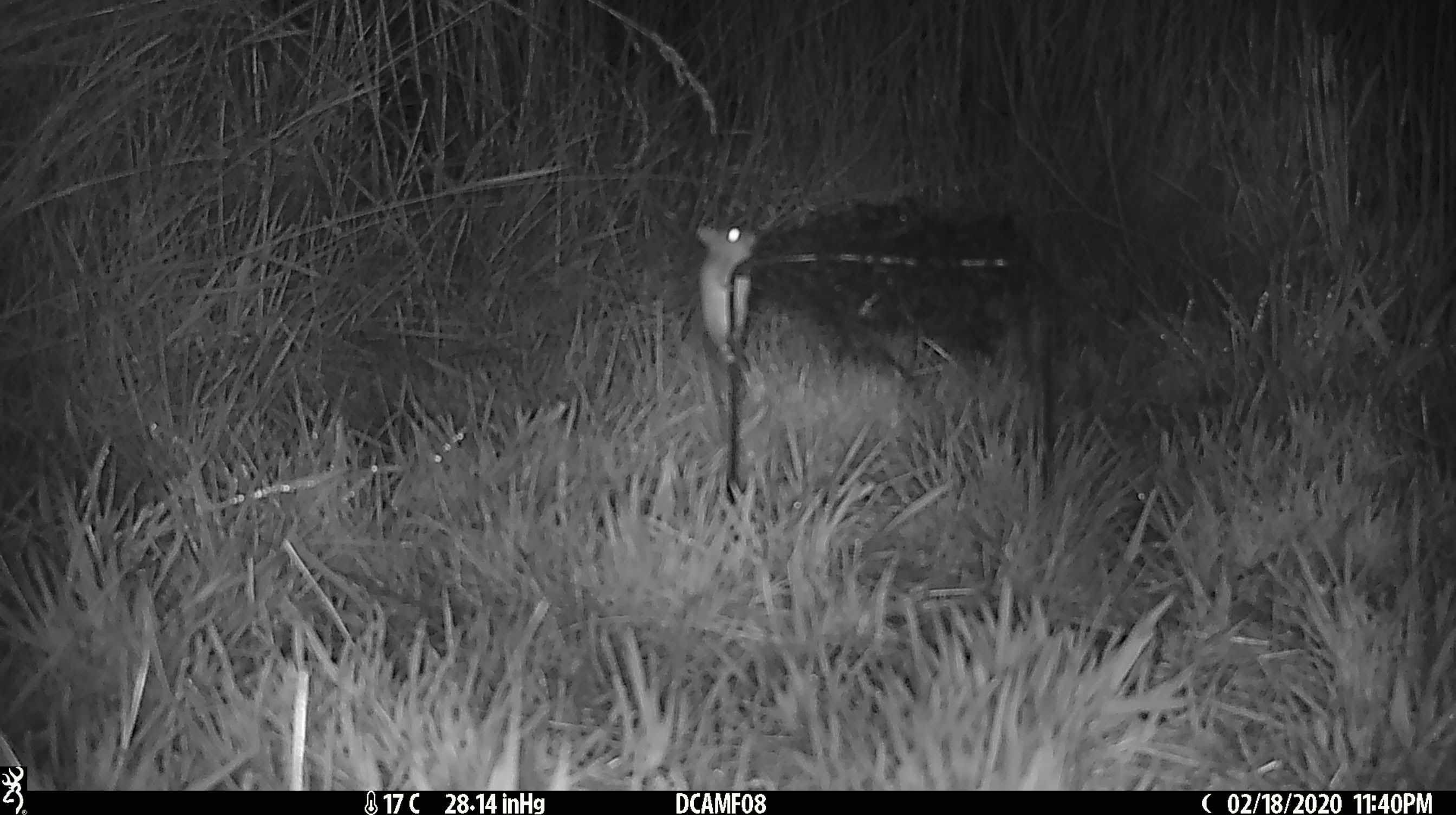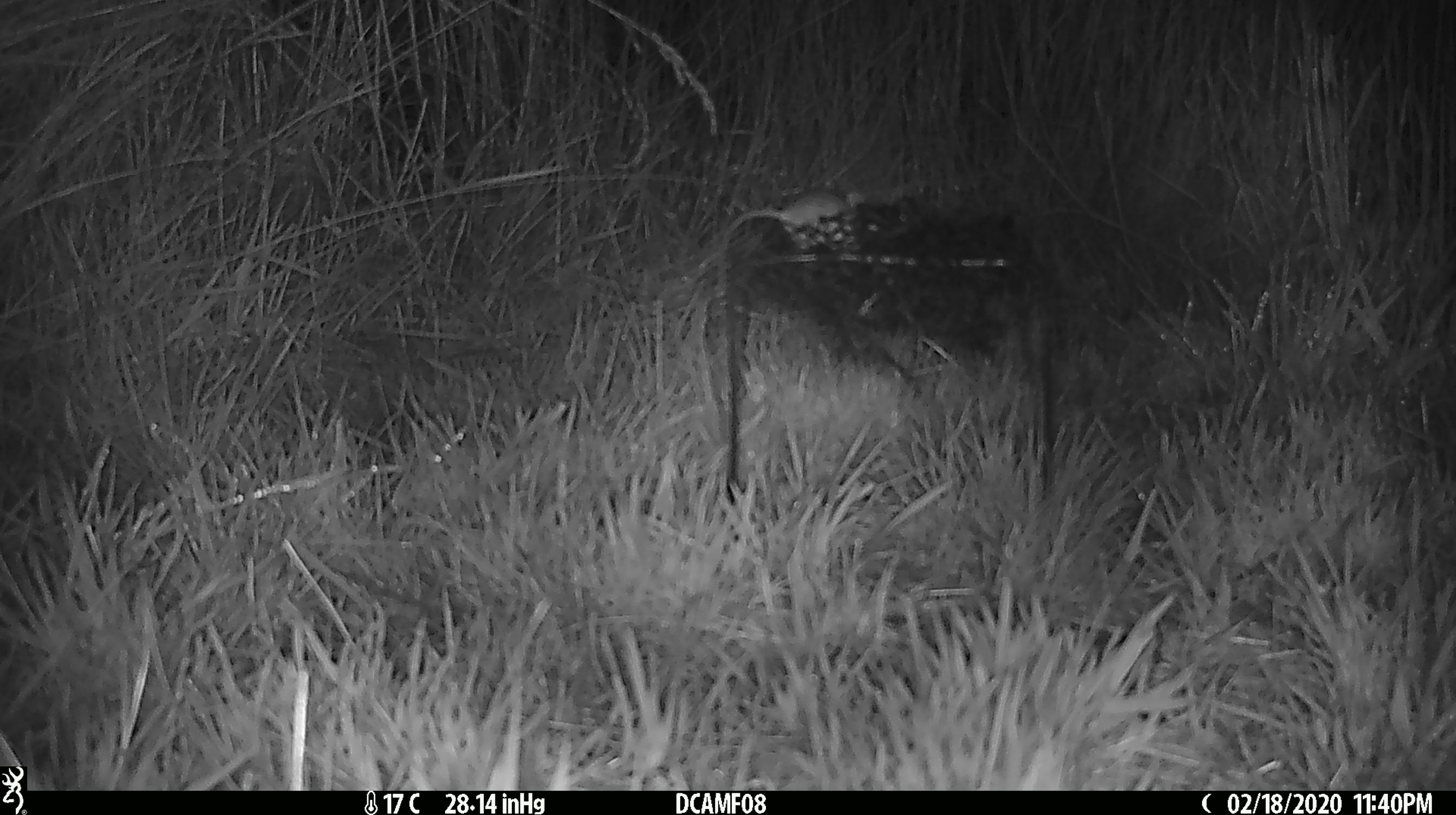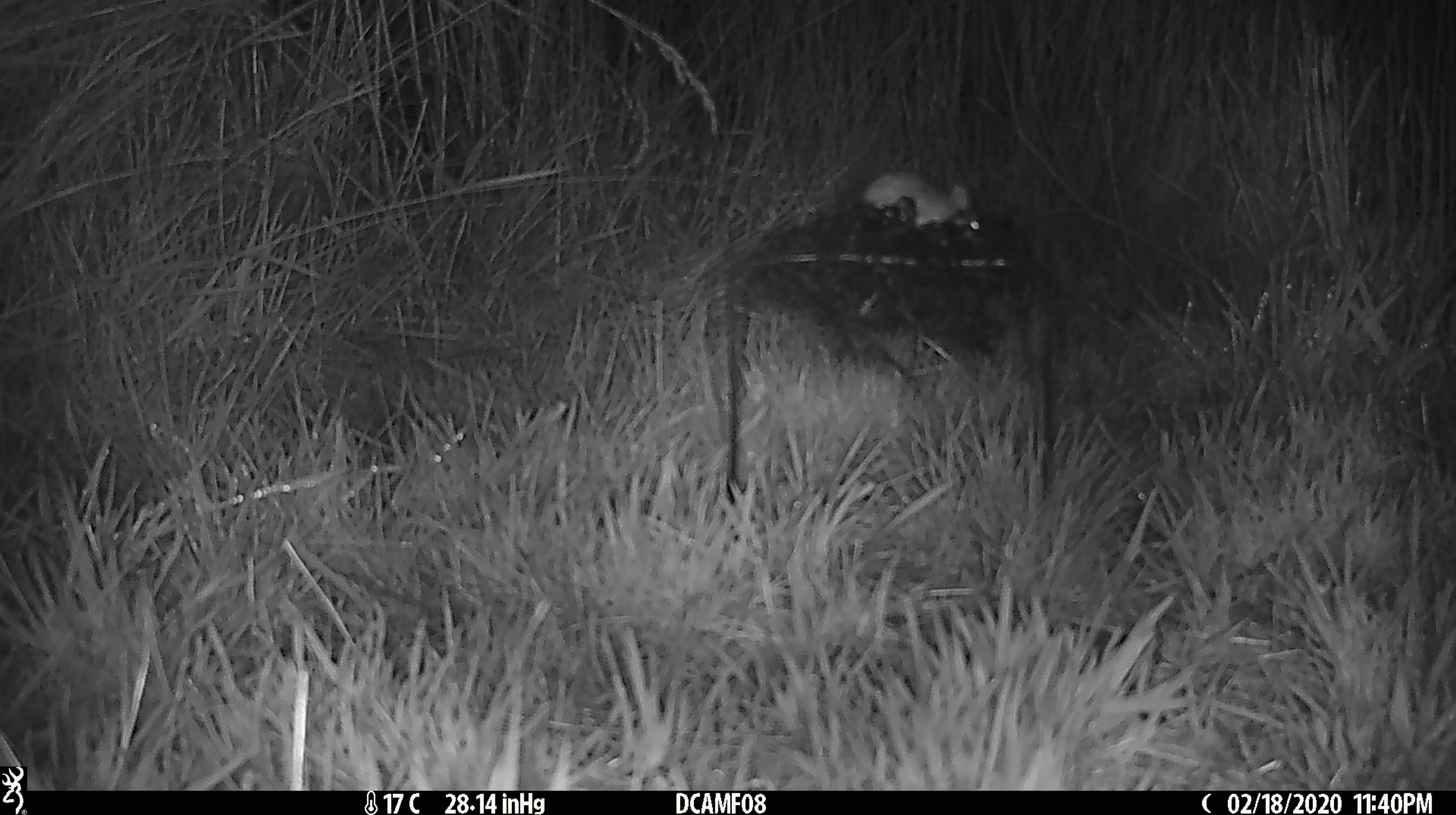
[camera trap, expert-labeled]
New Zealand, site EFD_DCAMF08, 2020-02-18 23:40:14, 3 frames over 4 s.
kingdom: Animalia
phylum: Chordata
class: Mammalia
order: Rodentia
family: Muridae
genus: Mus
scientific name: Mus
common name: mouse